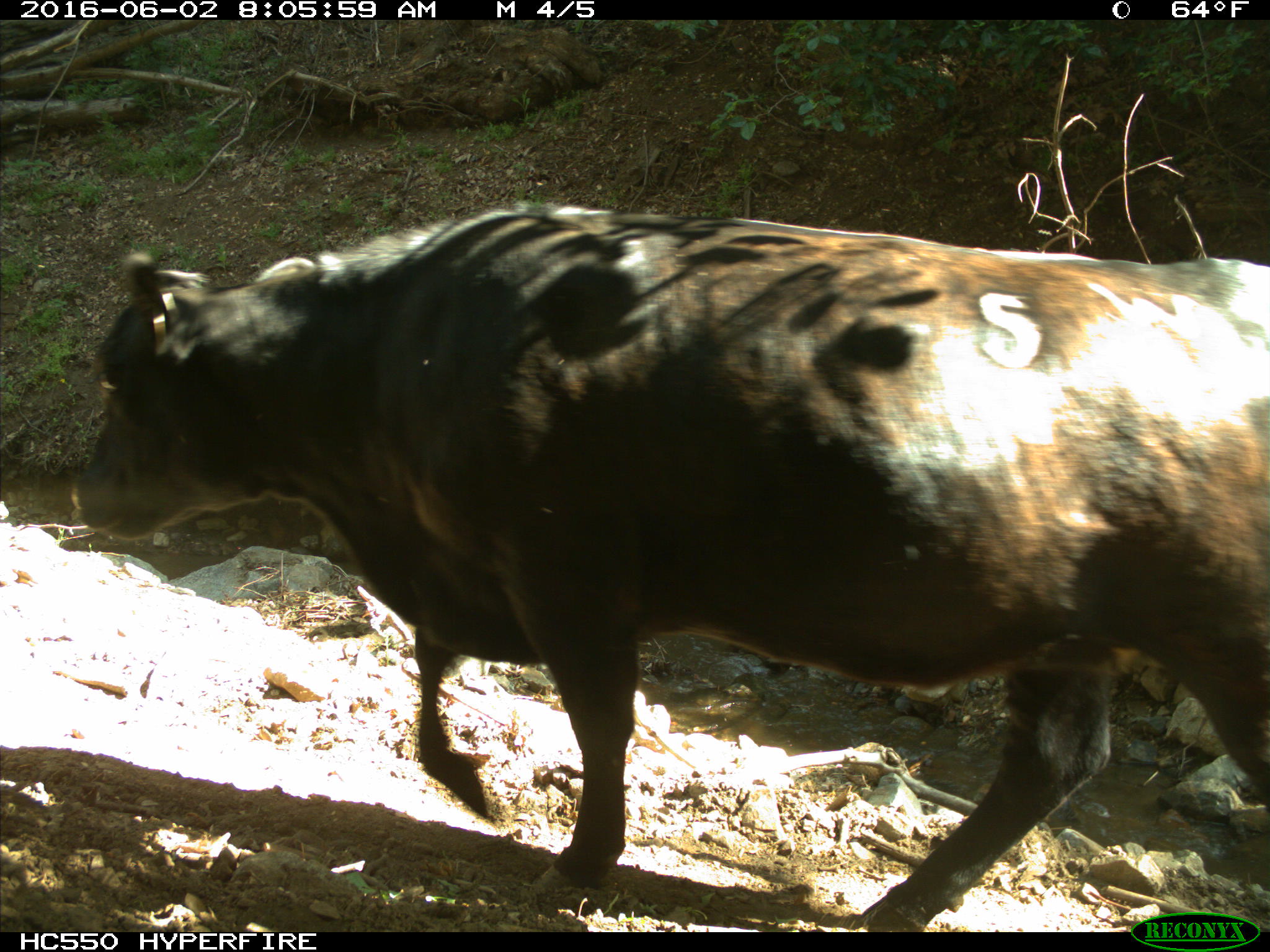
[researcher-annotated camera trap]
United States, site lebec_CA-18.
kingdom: Animalia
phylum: Chordata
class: Mammalia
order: Artiodactyla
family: Bovidae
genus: Bos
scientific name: Bos taurus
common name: domestic cow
Bos taurus (domestic cow).